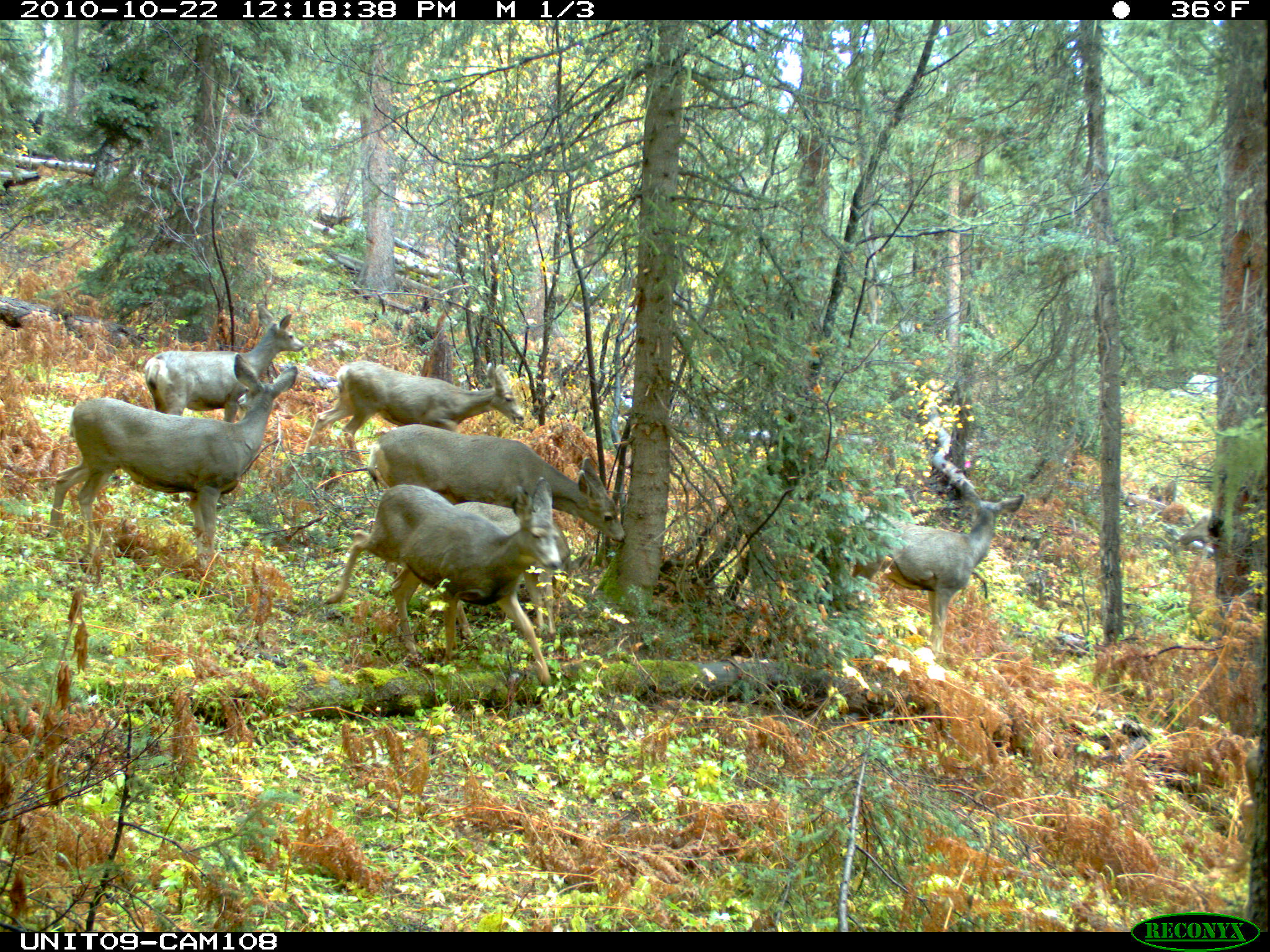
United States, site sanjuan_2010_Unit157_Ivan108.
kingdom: Animalia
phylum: Chordata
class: Mammalia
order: Artiodactyla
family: Cervidae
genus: Odocoileus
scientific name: Odocoileus hemionus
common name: mule deer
Odocoileus hemionus (mule deer).